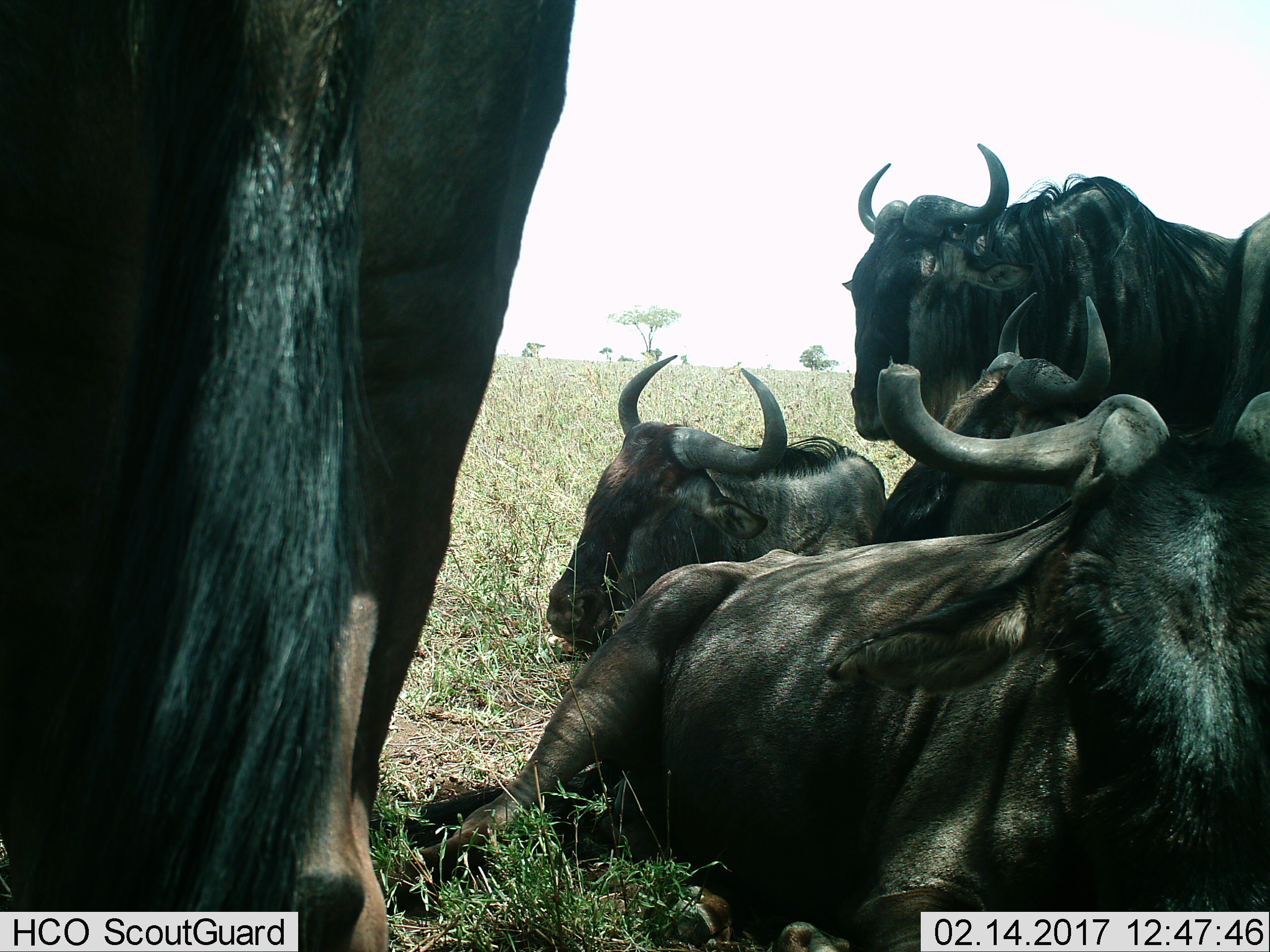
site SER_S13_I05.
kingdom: Animalia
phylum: Chordata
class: Mammalia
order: Artiodactyla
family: Bovidae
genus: Connochaetes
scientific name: Connochaetes taurinus taurinus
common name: blue wildebeest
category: wildebeestblue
Wildebeestblue (blue wildebeest) (Connochaetes taurinus taurinus), count 6. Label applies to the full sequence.